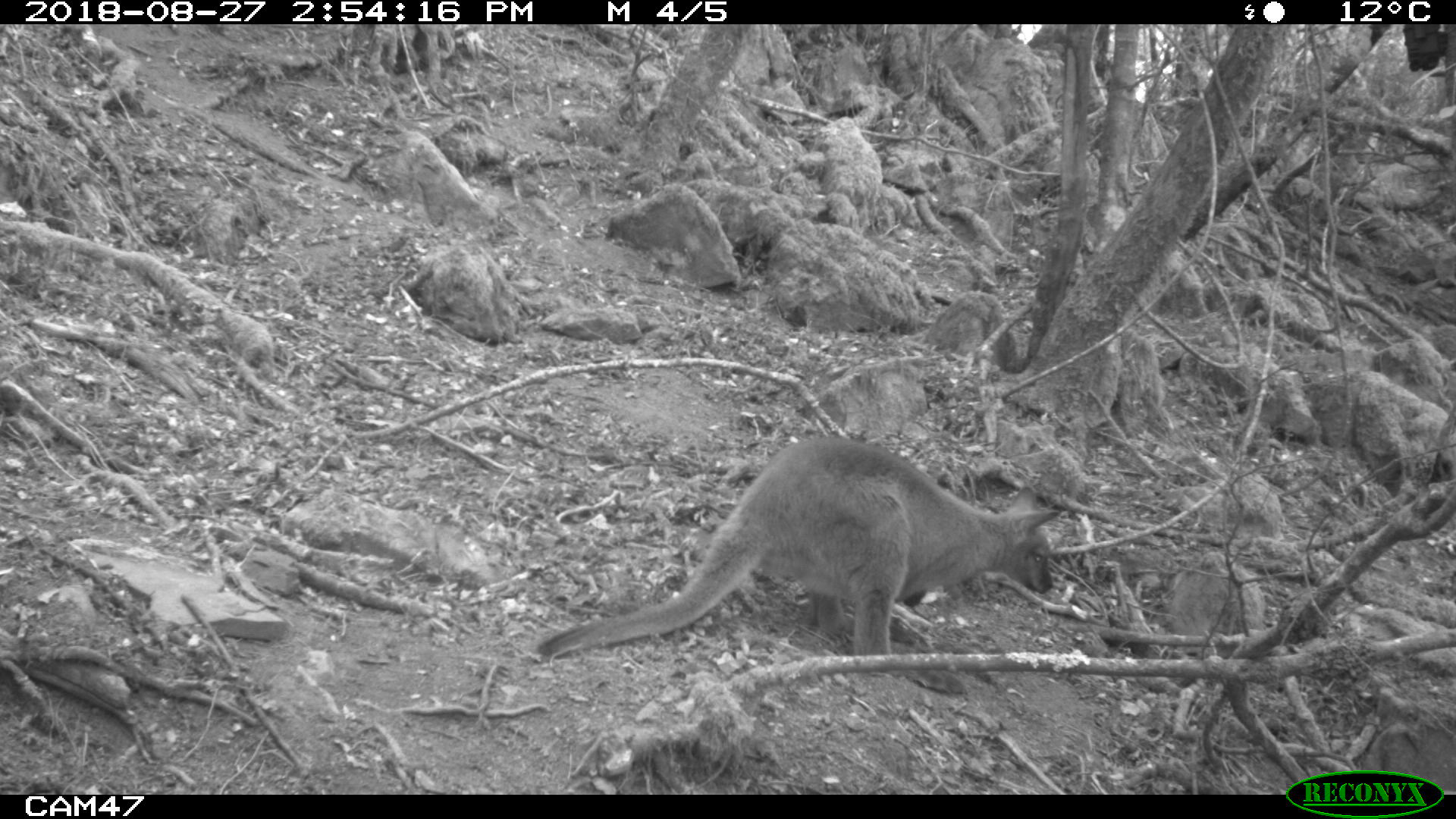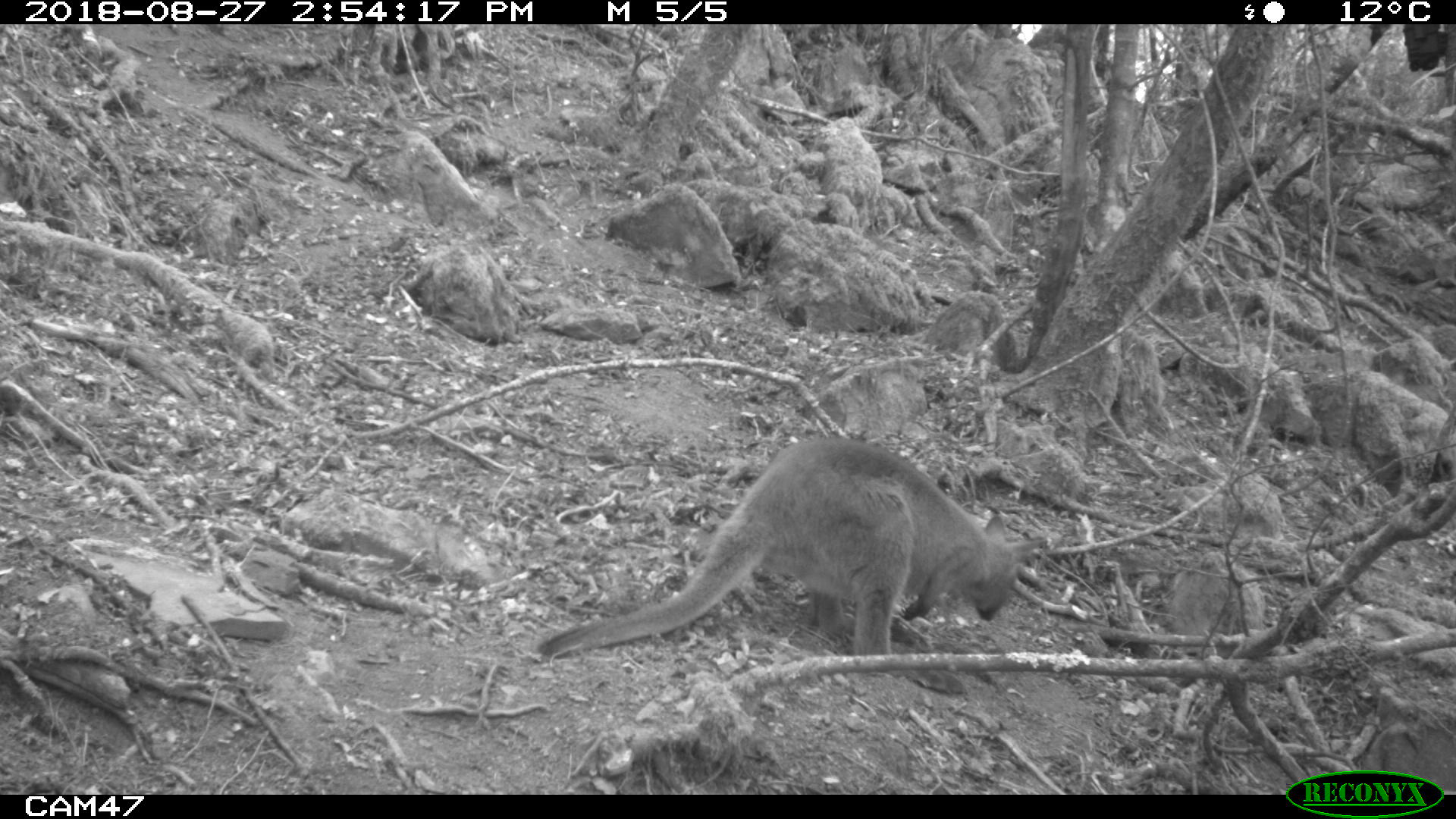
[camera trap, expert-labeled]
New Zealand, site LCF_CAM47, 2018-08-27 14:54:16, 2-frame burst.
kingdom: Animalia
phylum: Chordata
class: Mammalia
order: Diprotodontia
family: Macropodidae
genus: Notamacropus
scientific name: Notamacropus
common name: wallaby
Wallaby (Notamacropus).